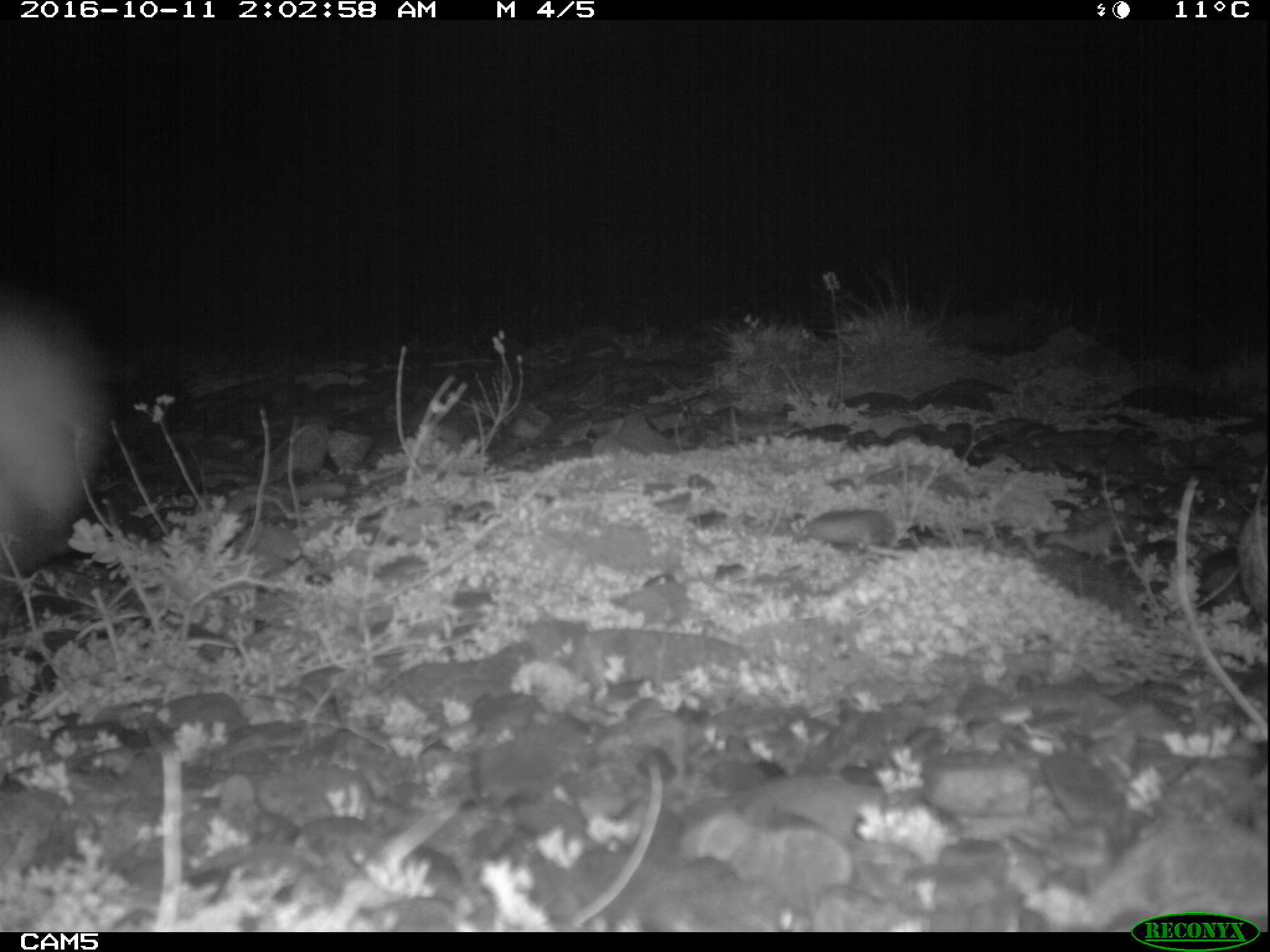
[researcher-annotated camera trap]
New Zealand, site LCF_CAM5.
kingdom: Animalia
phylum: Chordata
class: Mammalia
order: Carnivora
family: Mustelidae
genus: Mustela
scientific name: Mustela furo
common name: ferret